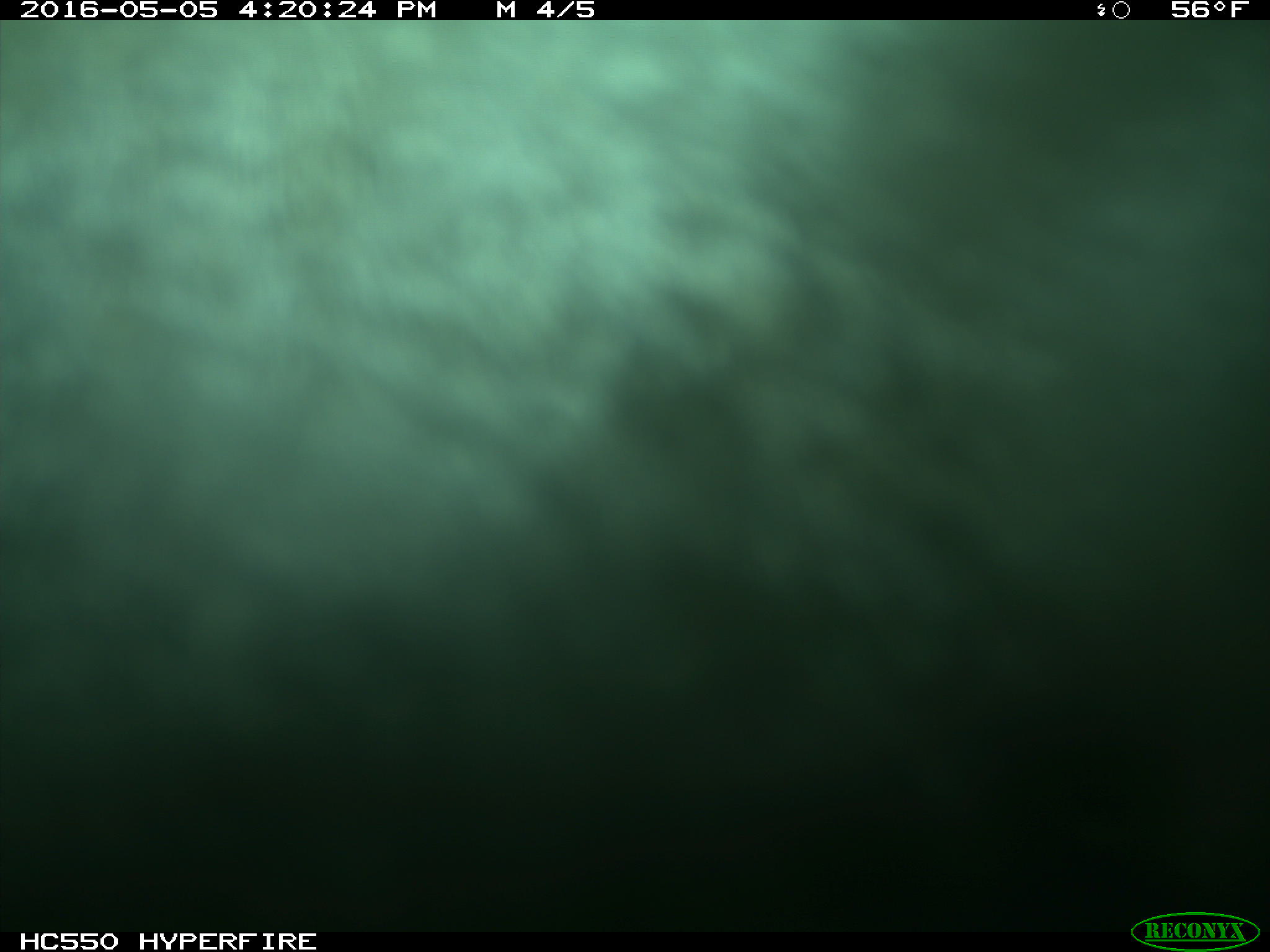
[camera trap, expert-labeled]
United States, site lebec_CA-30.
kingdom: Animalia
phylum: Chordata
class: Mammalia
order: Artiodactyla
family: Bovidae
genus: Bos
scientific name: Bos taurus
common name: domestic cow